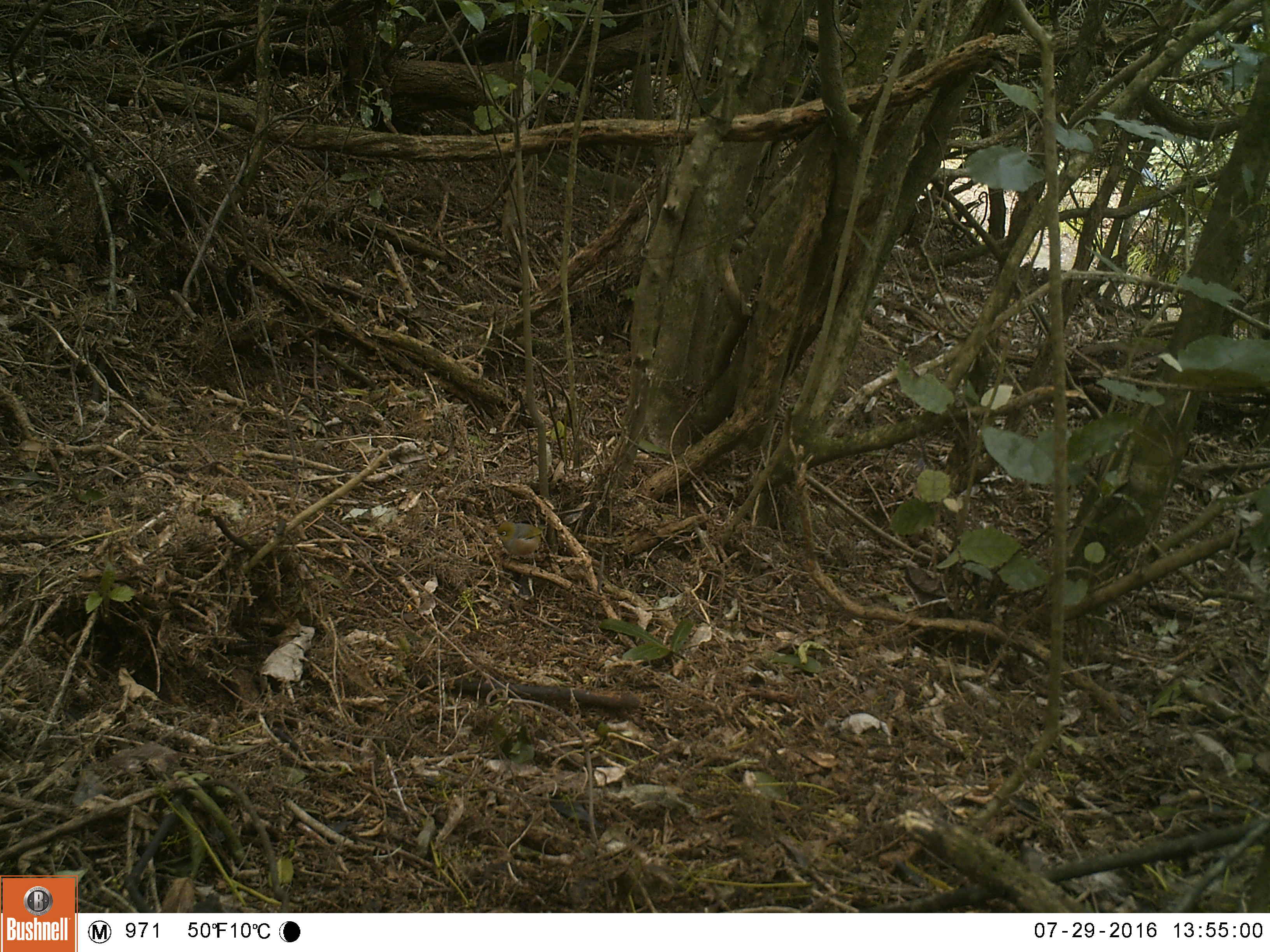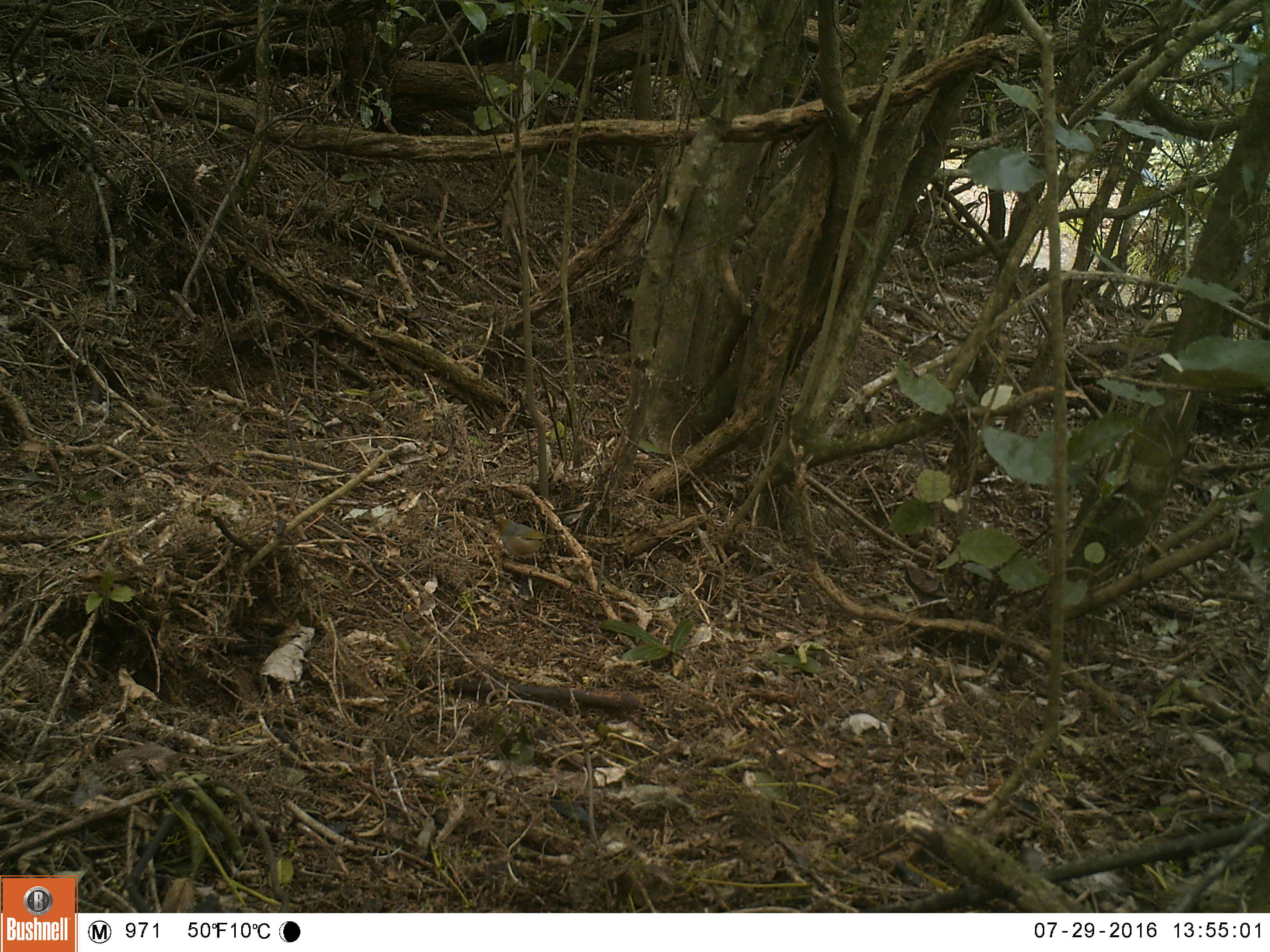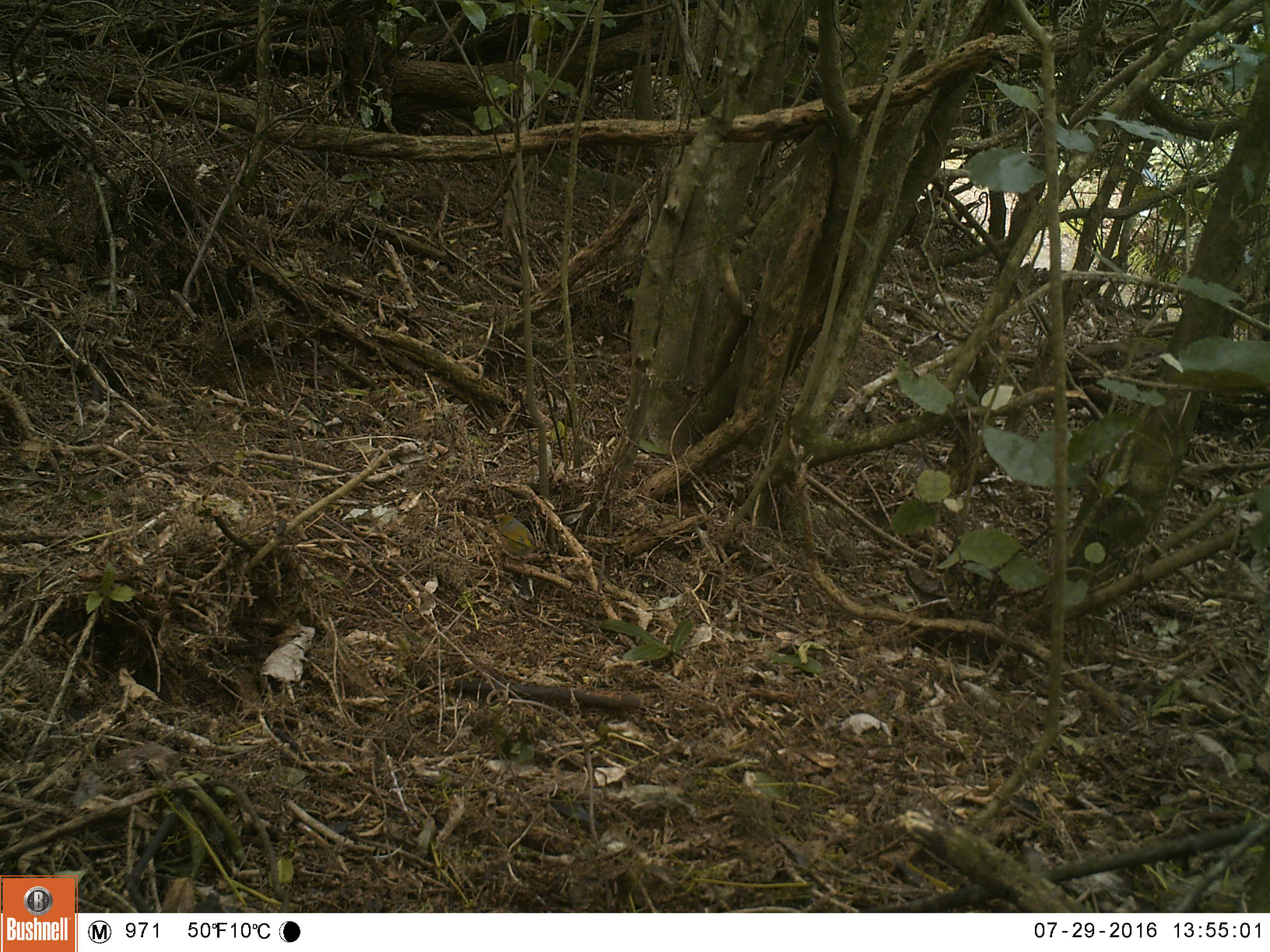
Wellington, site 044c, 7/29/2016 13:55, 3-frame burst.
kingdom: Animalia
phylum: Chordata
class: Aves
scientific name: Aves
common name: bird